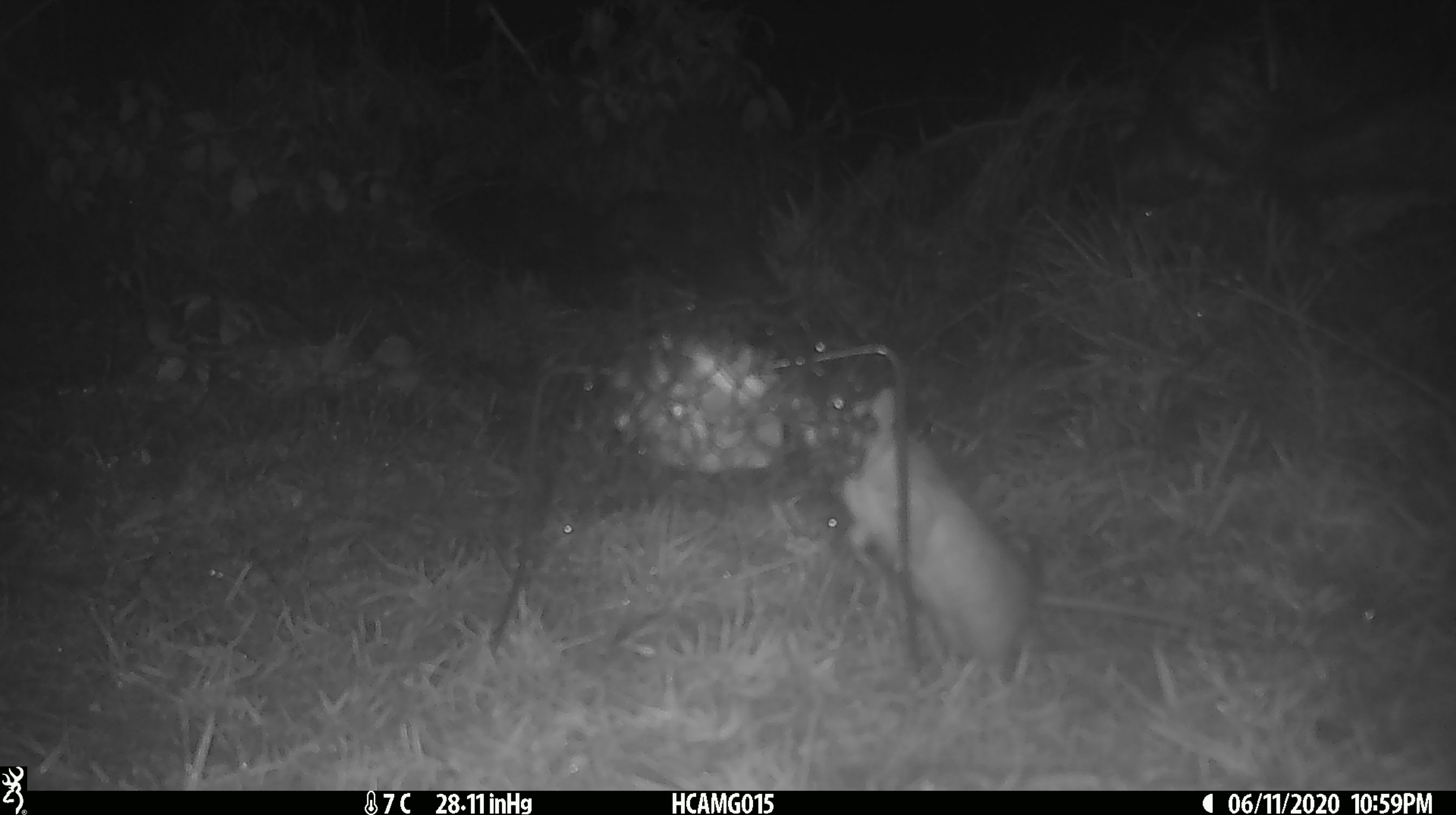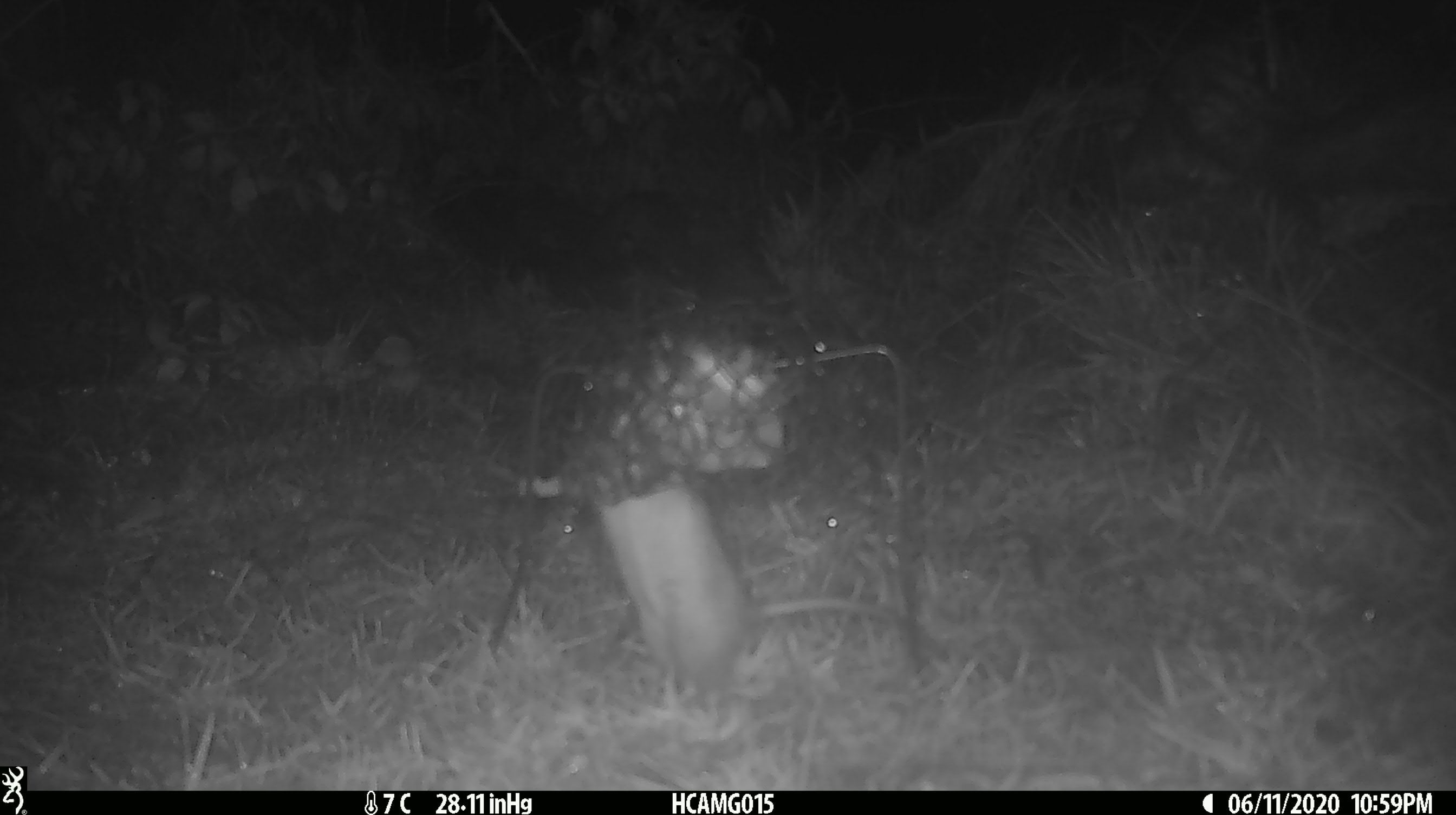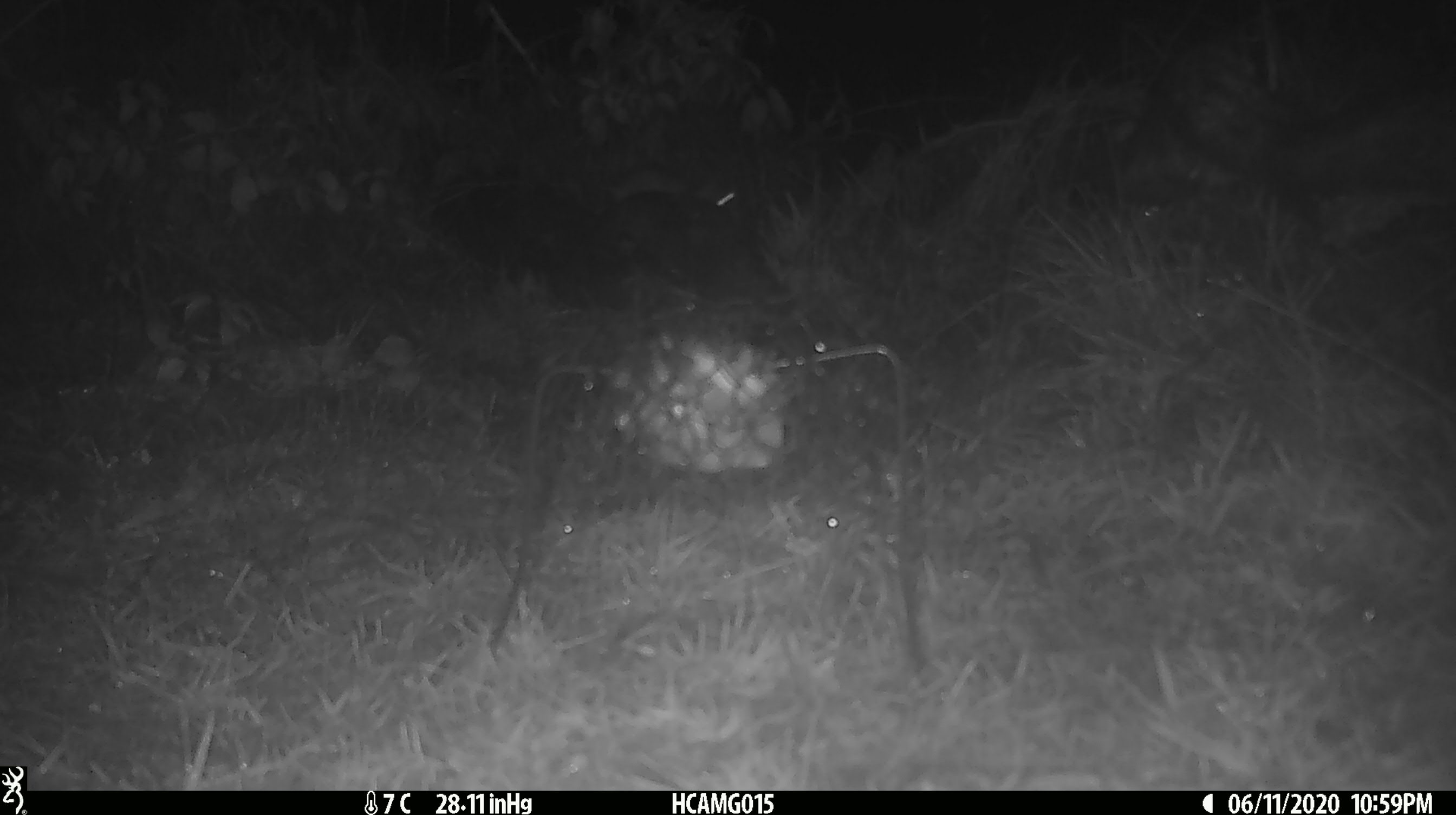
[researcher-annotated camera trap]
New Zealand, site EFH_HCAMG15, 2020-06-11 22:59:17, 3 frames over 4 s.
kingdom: Animalia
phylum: Chordata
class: Mammalia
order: Rodentia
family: Muridae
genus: Rattus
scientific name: Rattus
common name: rat